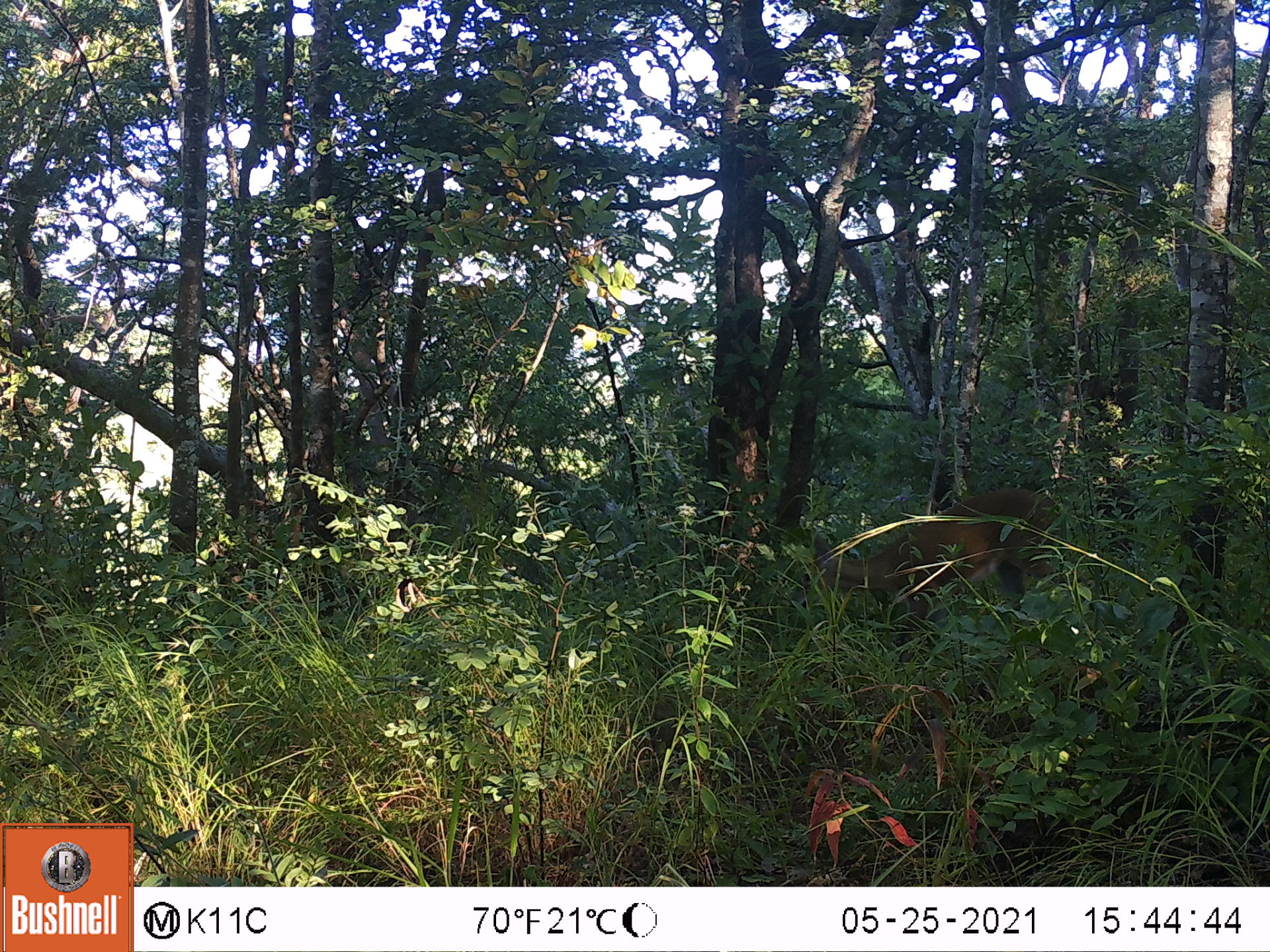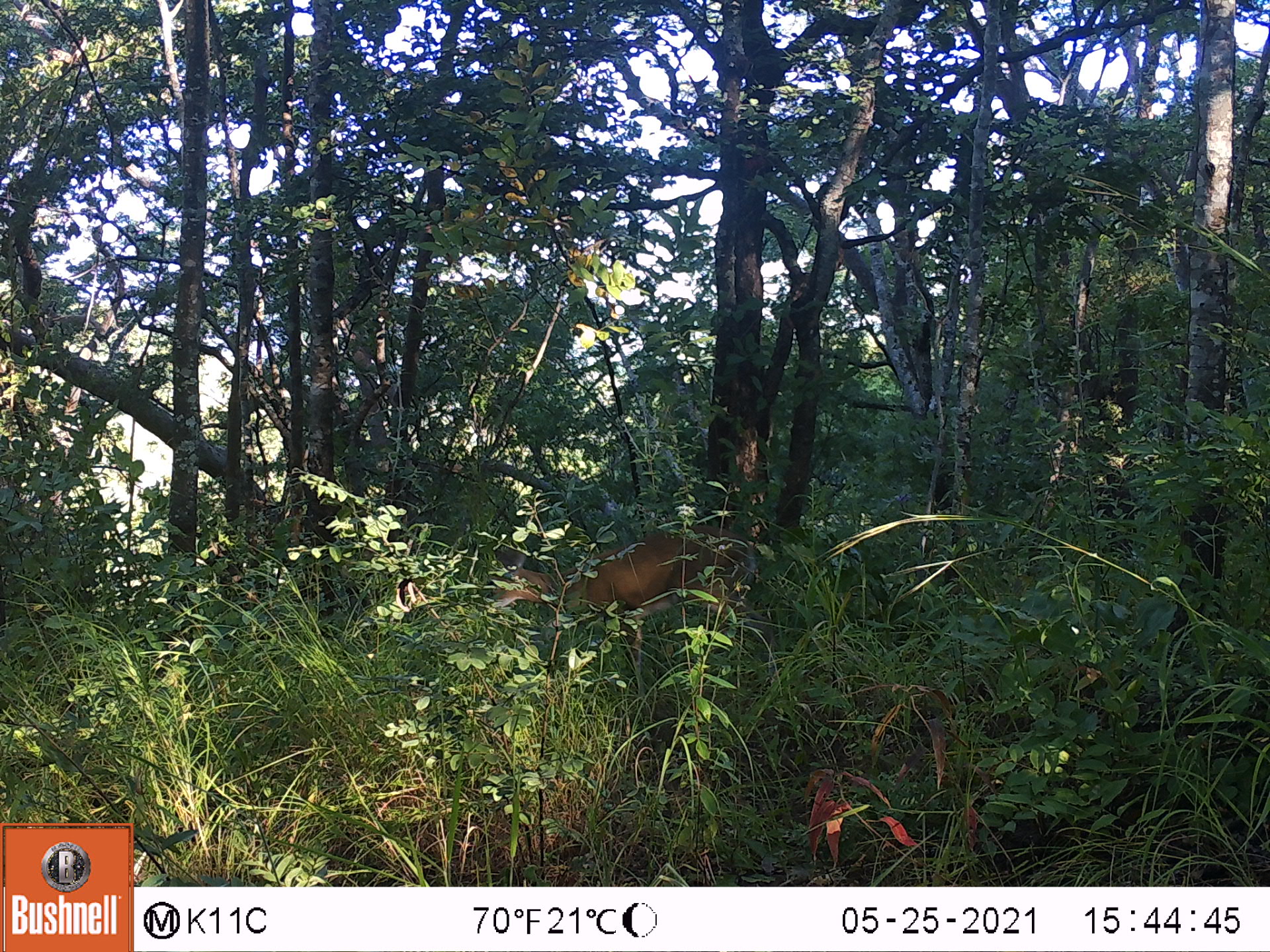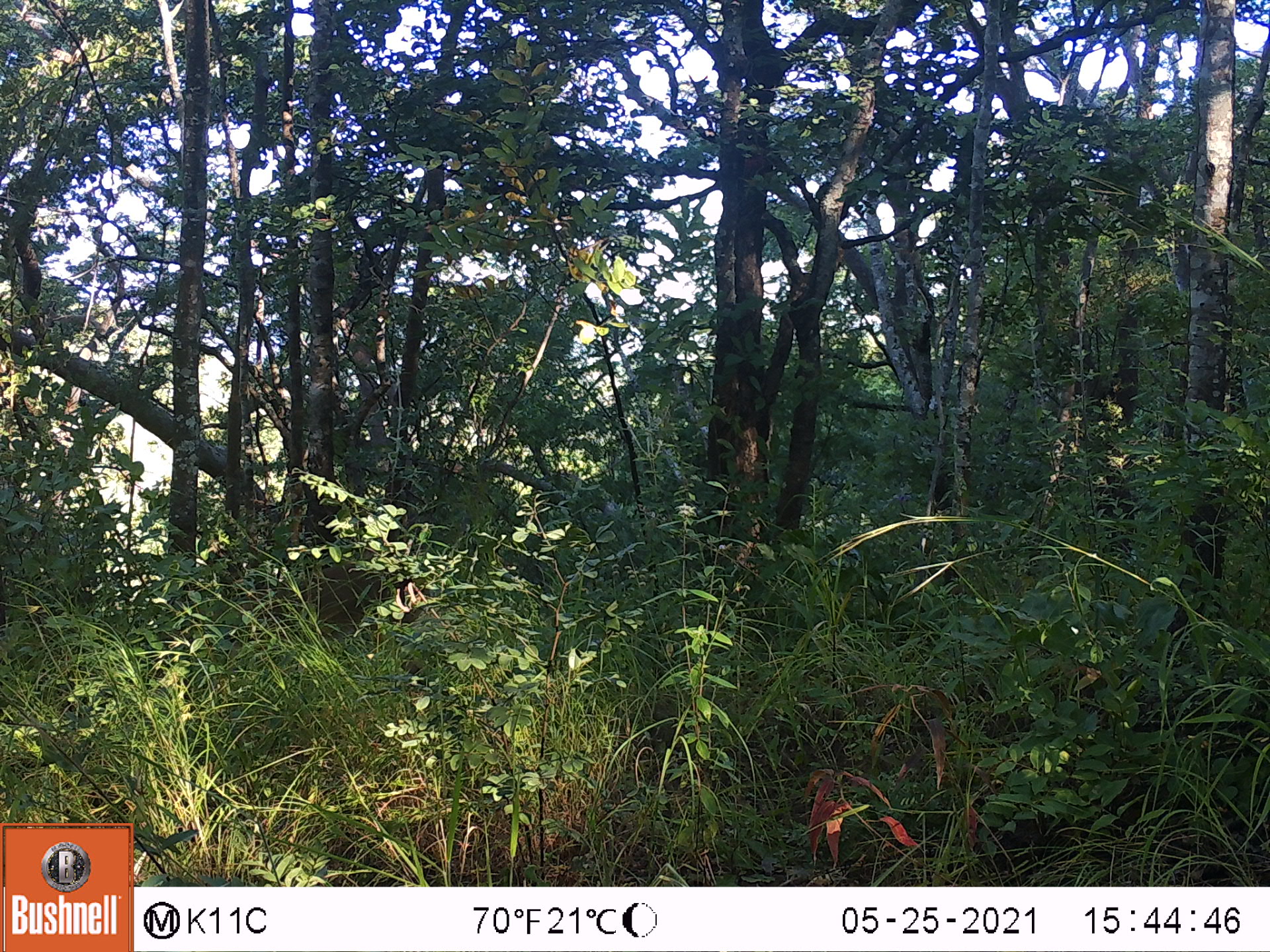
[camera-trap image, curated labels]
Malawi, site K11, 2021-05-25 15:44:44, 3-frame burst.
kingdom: Animalia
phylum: Chordata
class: Mammalia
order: Artiodactyla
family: Bovidae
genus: Sylvicapra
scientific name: Sylvicapra grimmia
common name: common duiker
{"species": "common duiker (Sylvicapra grimmia)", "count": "1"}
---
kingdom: Animalia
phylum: Chordata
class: Mammalia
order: Primates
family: Cercopithecidae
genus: Papio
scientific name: Papio cynocephalus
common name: yellow baboon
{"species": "yellow baboon (Papio cynocephalus)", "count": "1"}